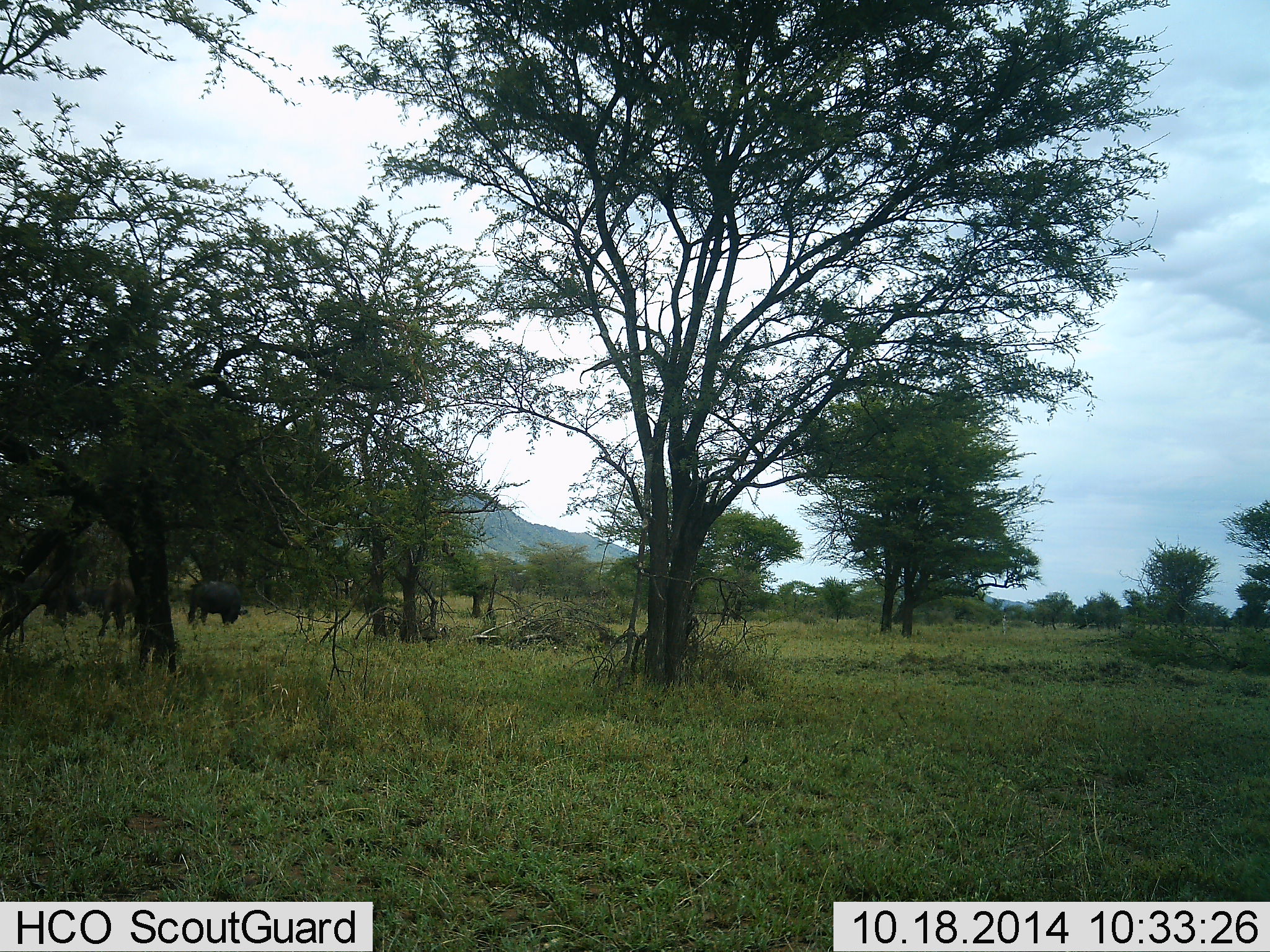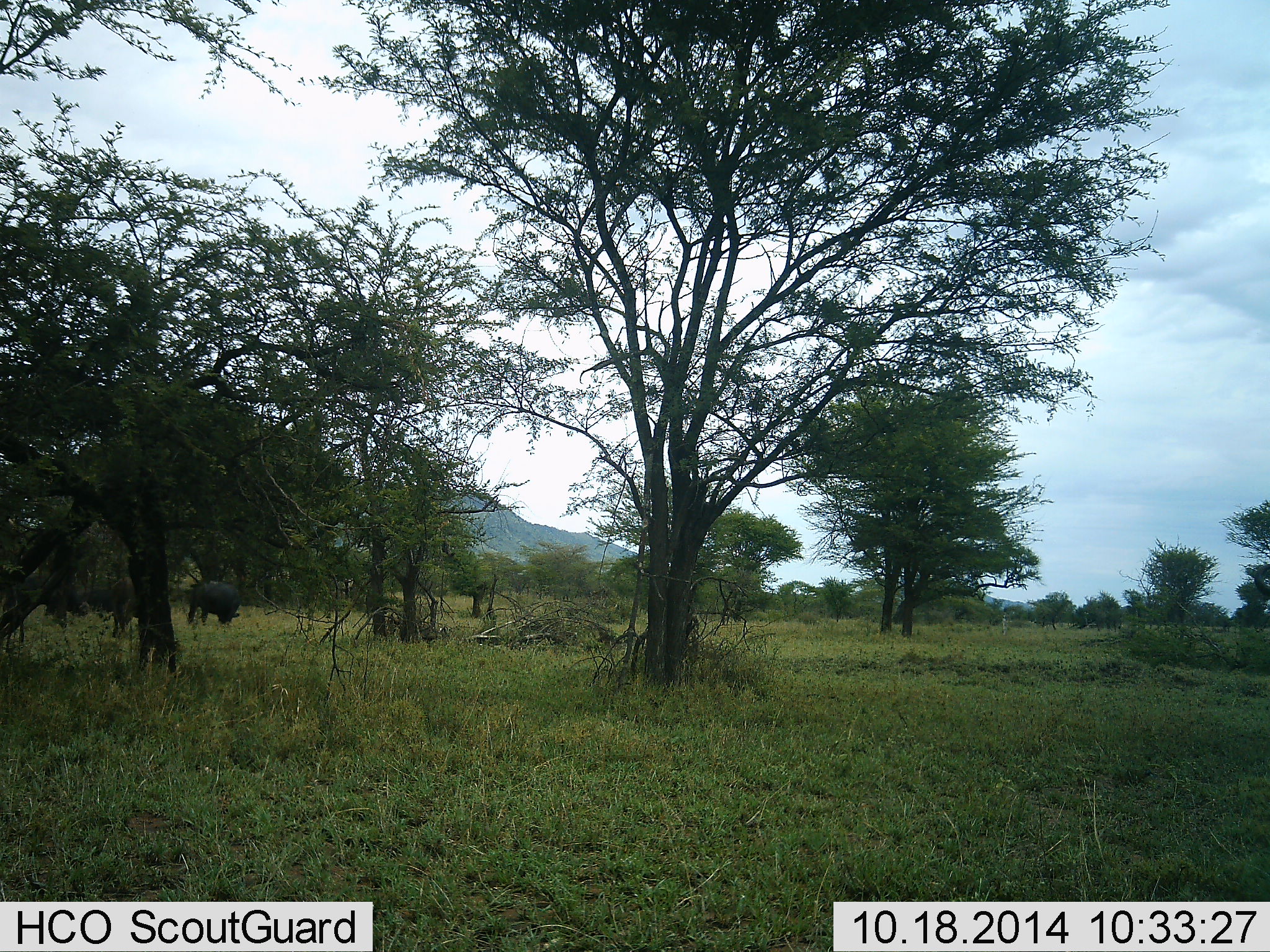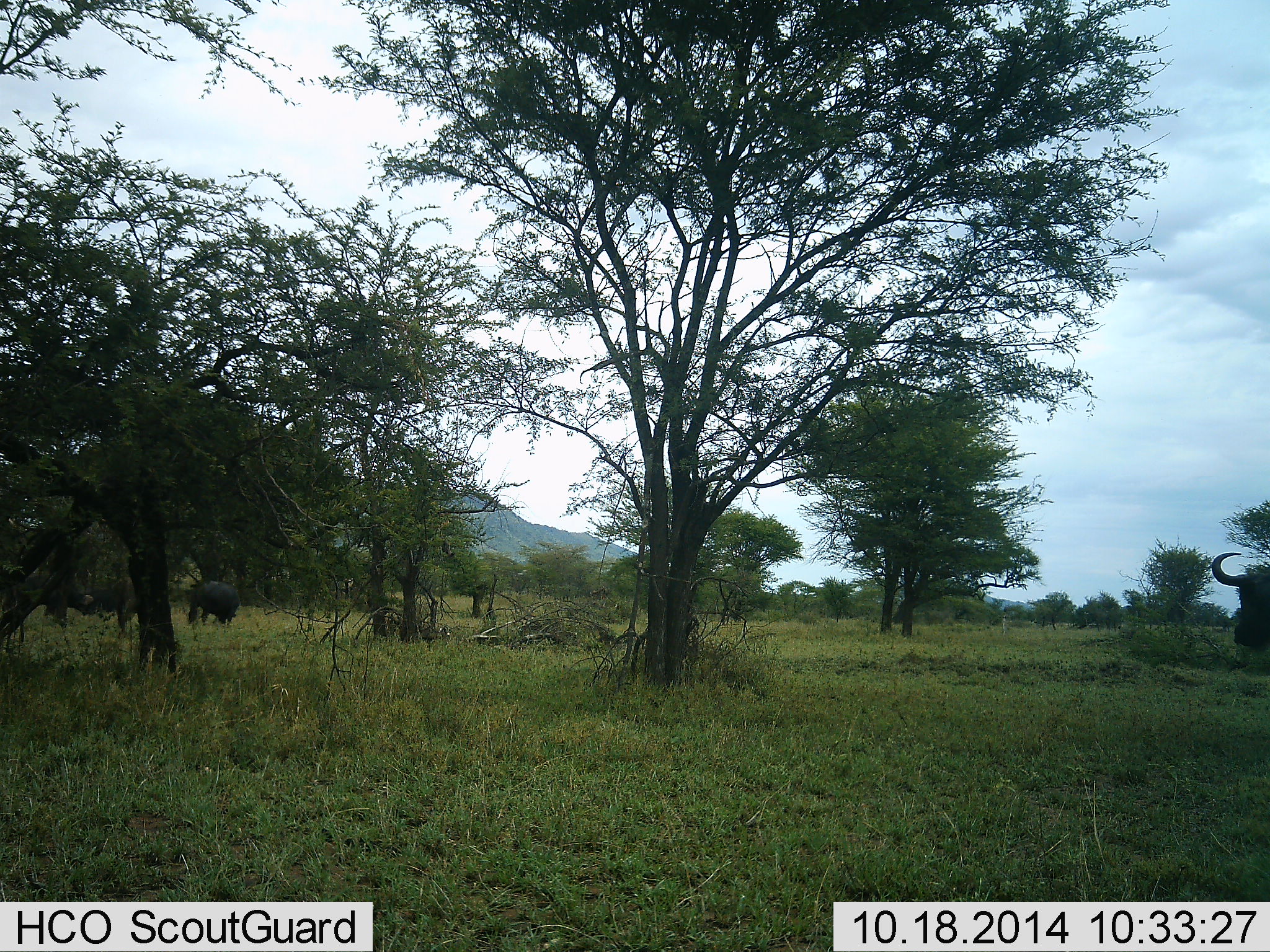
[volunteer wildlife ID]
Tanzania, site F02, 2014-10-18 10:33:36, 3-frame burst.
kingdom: Animalia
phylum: Chordata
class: Mammalia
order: Artiodactyla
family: Bovidae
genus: Syncerus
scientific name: Syncerus caffer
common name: cape buffalo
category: buffalo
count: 4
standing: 20%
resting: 0%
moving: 40%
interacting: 0%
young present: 0%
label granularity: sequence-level